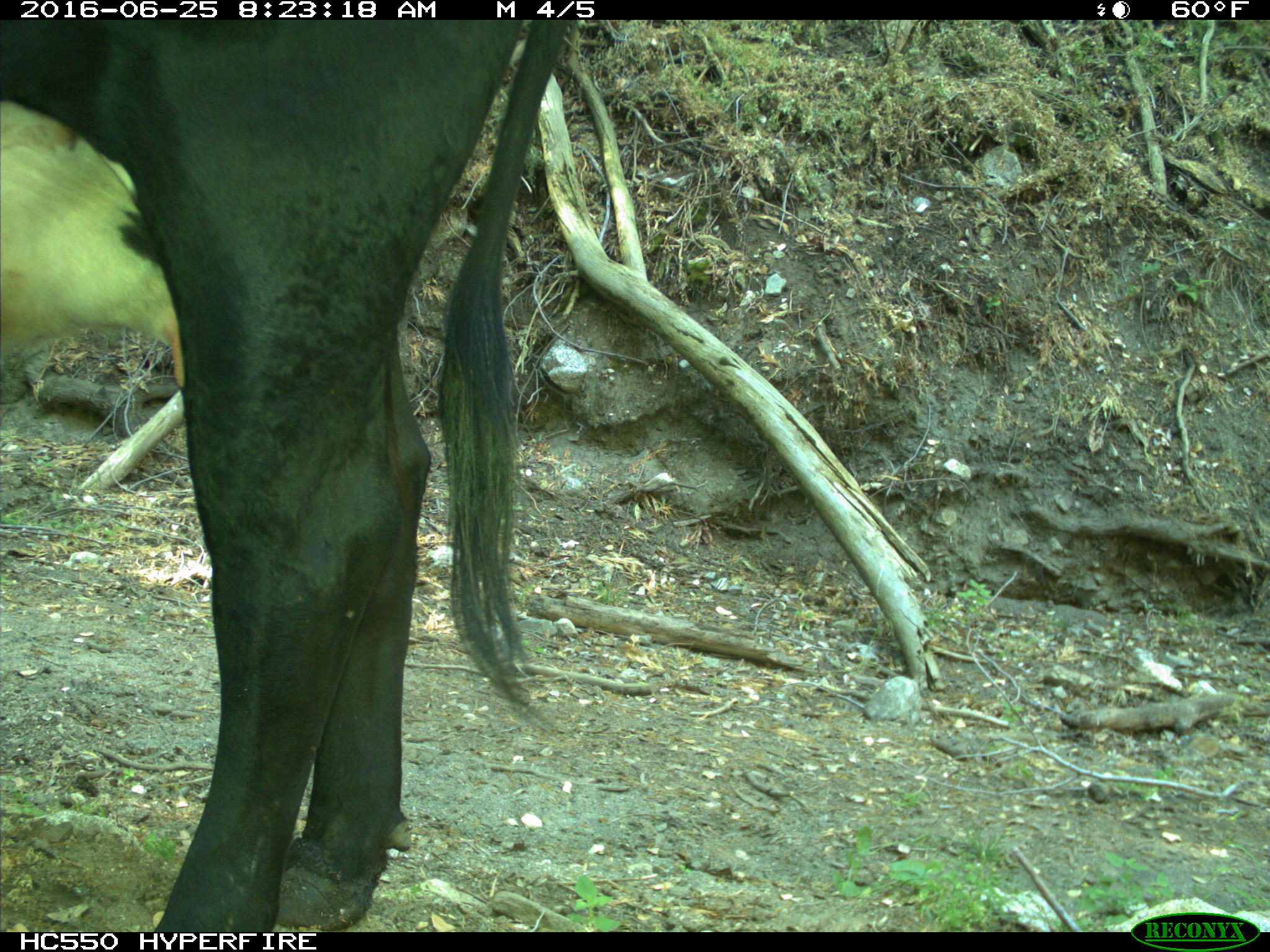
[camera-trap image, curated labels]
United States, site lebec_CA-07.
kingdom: Animalia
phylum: Chordata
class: Mammalia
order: Artiodactyla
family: Bovidae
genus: Bos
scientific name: Bos taurus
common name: domestic cow